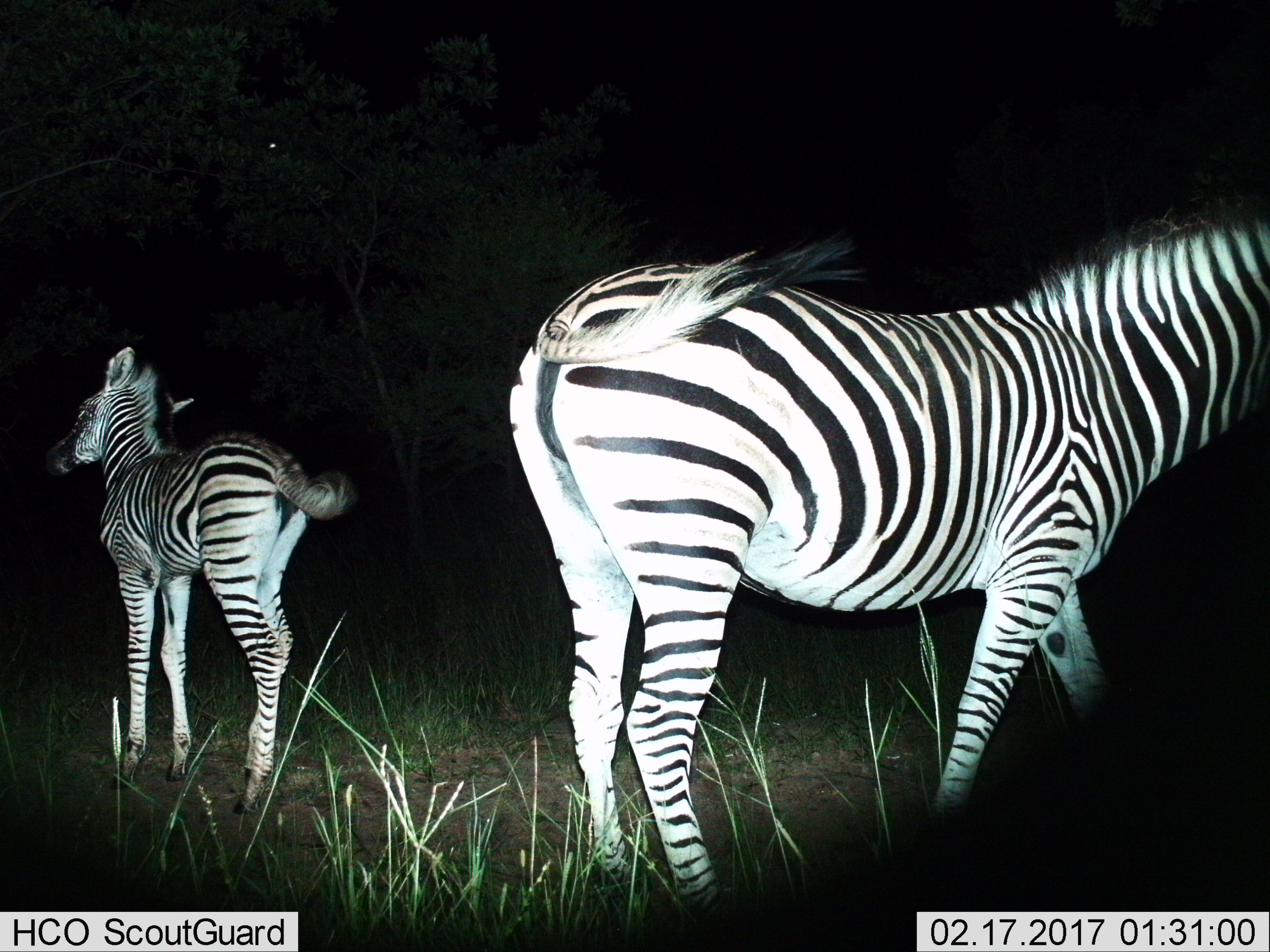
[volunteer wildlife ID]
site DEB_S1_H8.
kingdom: Animalia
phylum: Chordata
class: Mammalia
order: Perissodactyla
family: Equidae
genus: Equus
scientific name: Equus quagga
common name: plains zebra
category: zebraplains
Zebraplains (plains zebra) (Equus quagga), count 2. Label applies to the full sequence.